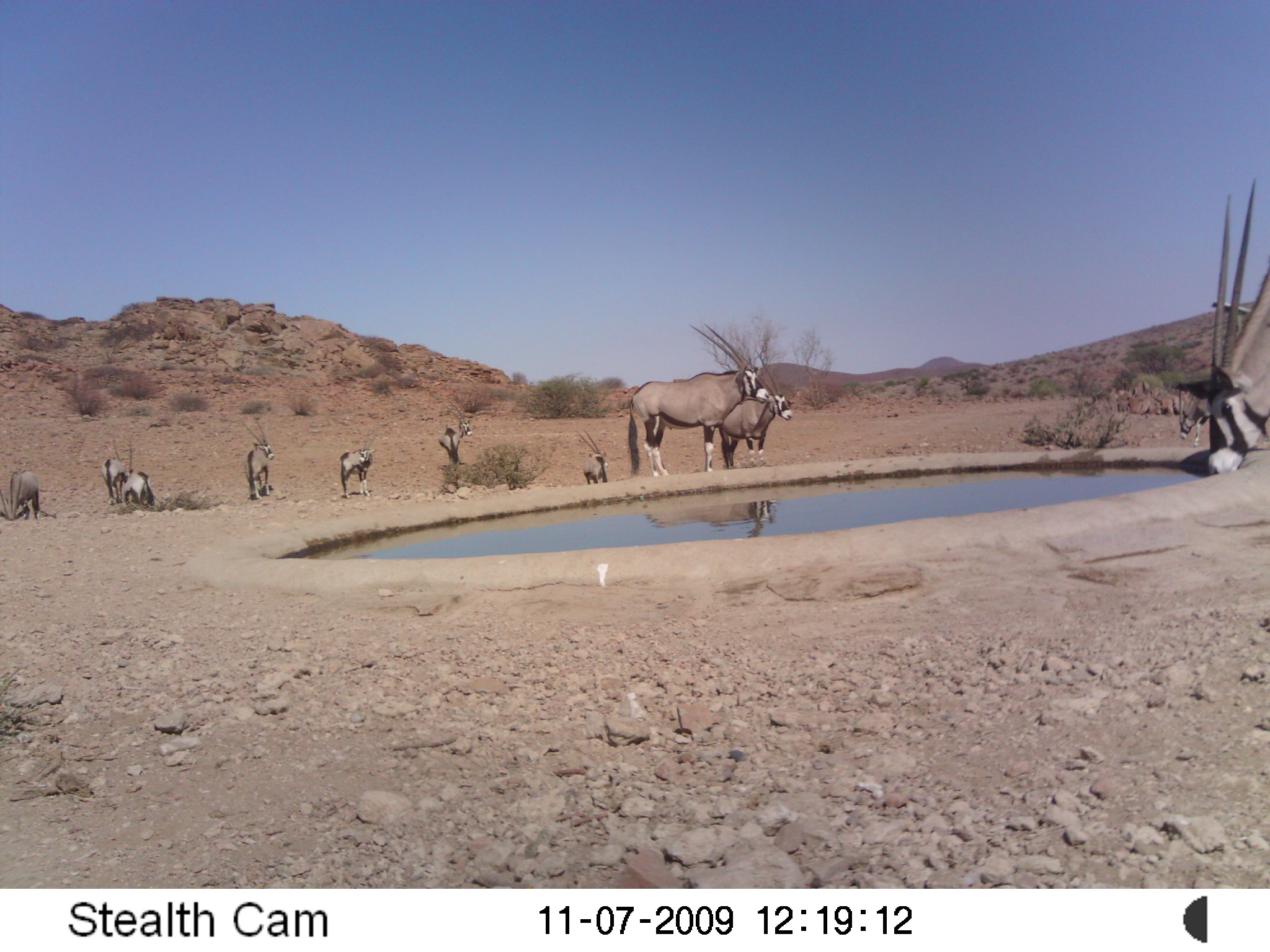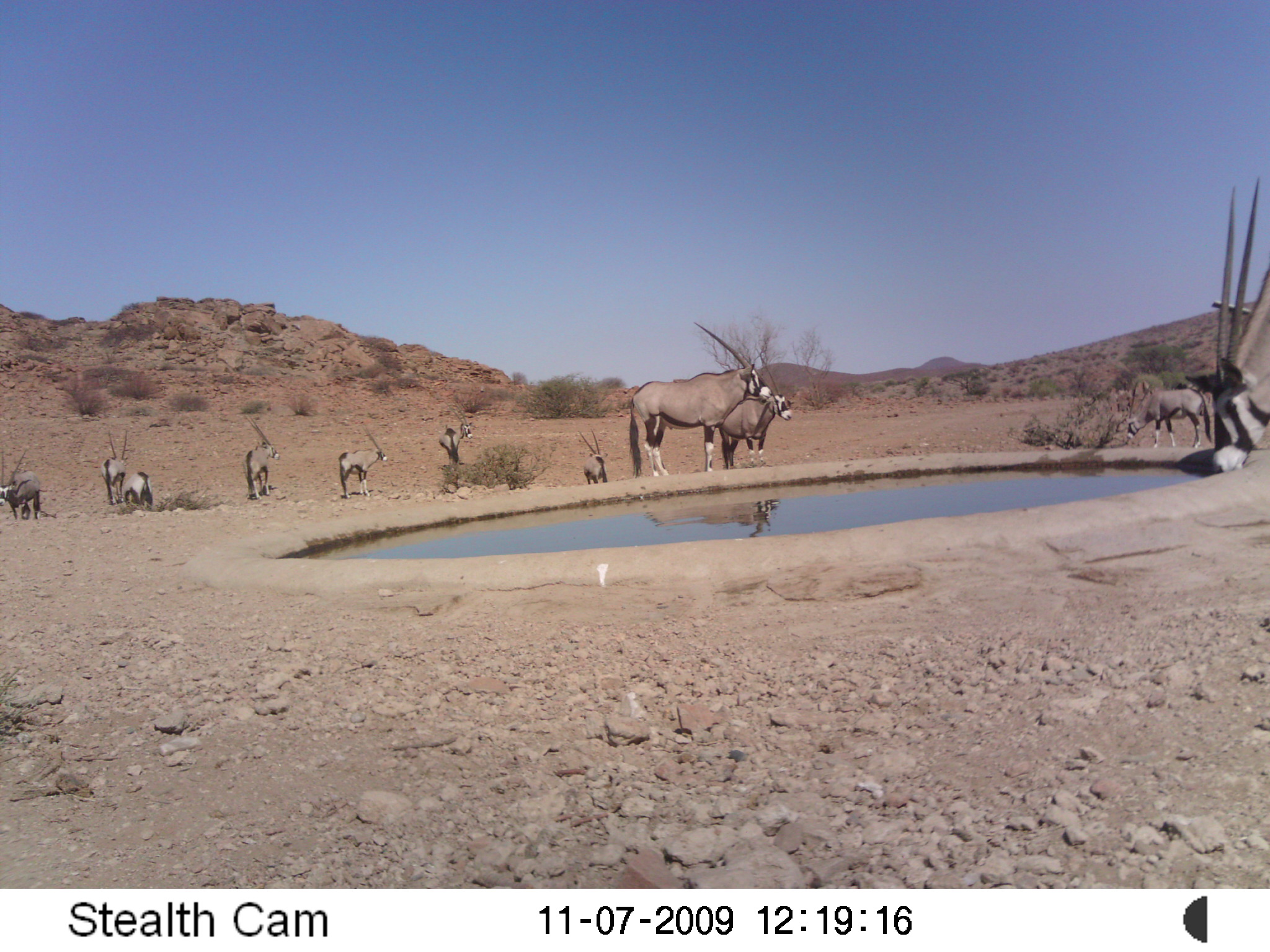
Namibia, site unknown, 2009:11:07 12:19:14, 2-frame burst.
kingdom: Animalia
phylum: Chordata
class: Mammalia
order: Artiodactyla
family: Bovidae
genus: Oryx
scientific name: Oryx gazella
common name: gemsbok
Oryx gazella (gemsbok).